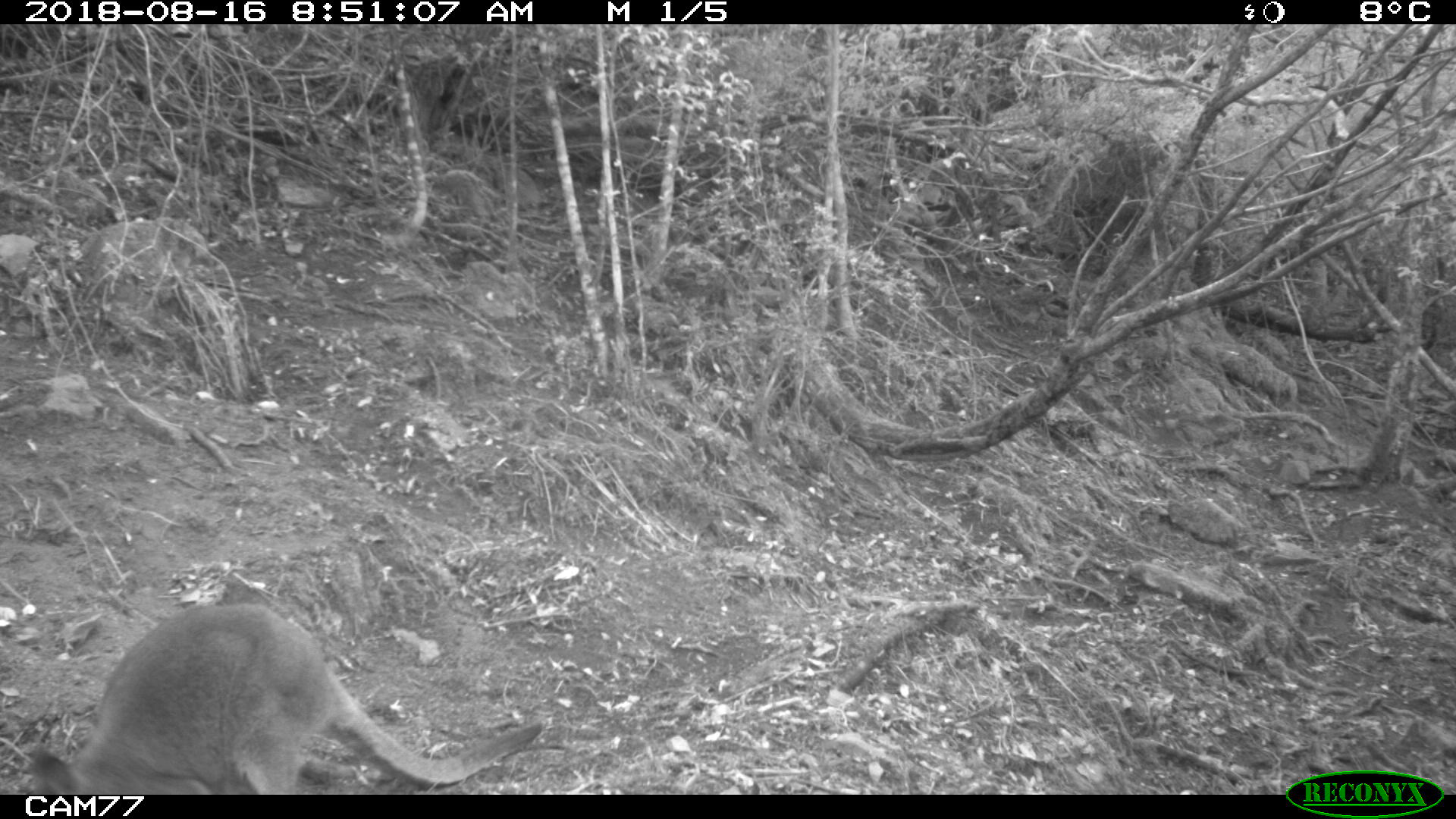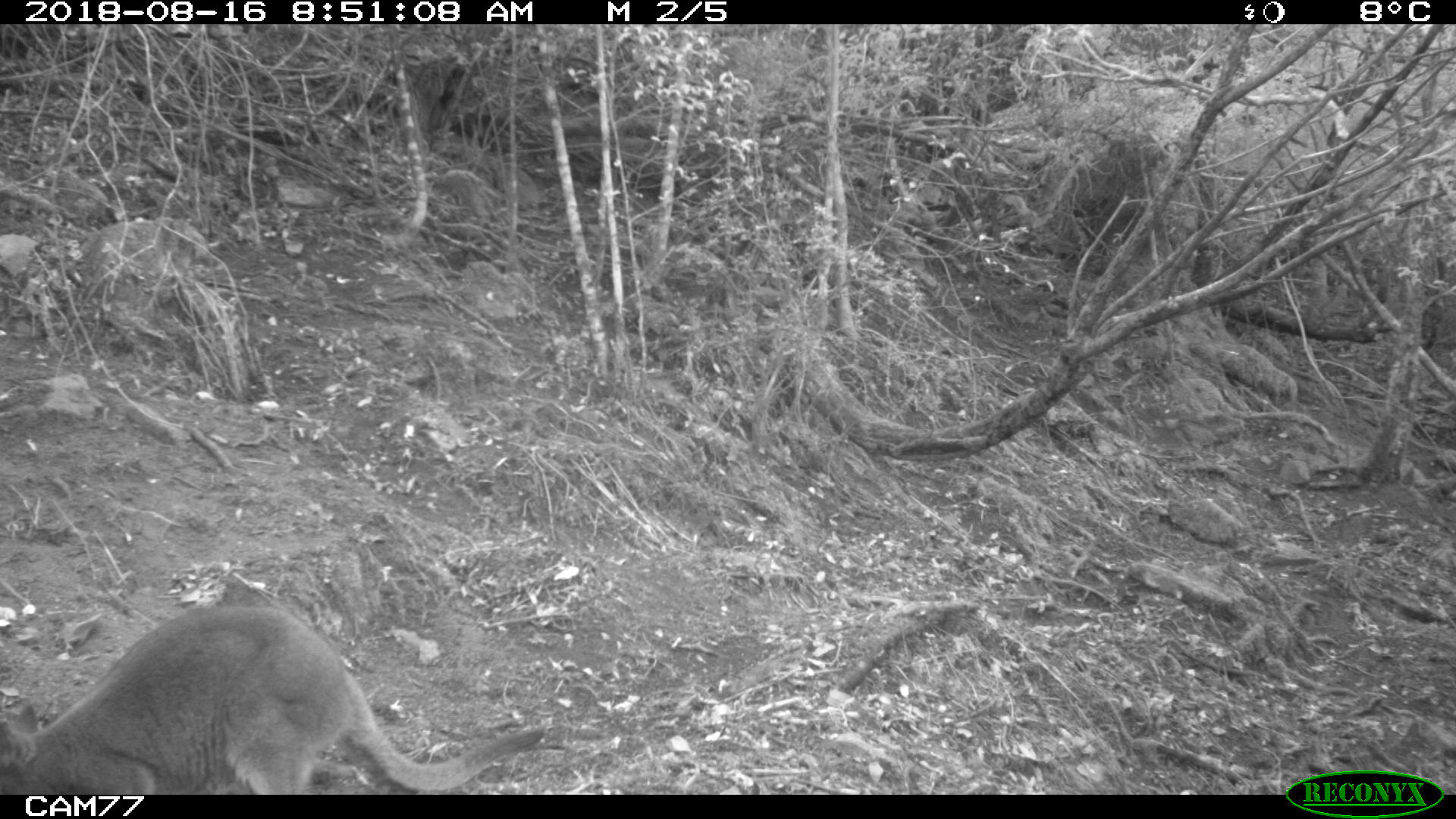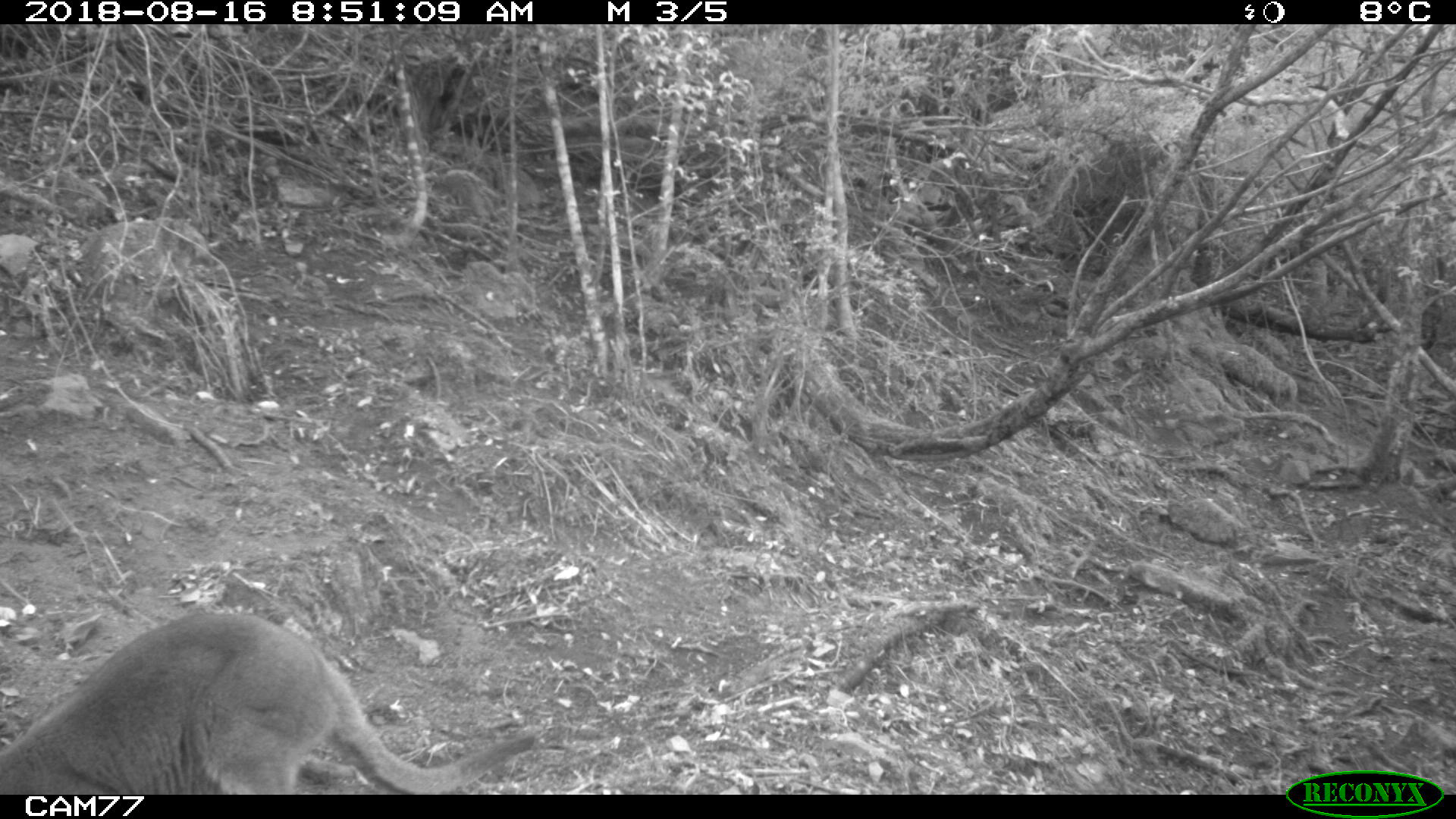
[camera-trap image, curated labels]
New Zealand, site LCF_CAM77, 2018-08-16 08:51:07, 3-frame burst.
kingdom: Animalia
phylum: Chordata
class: Mammalia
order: Diprotodontia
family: Macropodidae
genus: Notamacropus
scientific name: Notamacropus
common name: wallaby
Wallaby (Notamacropus).